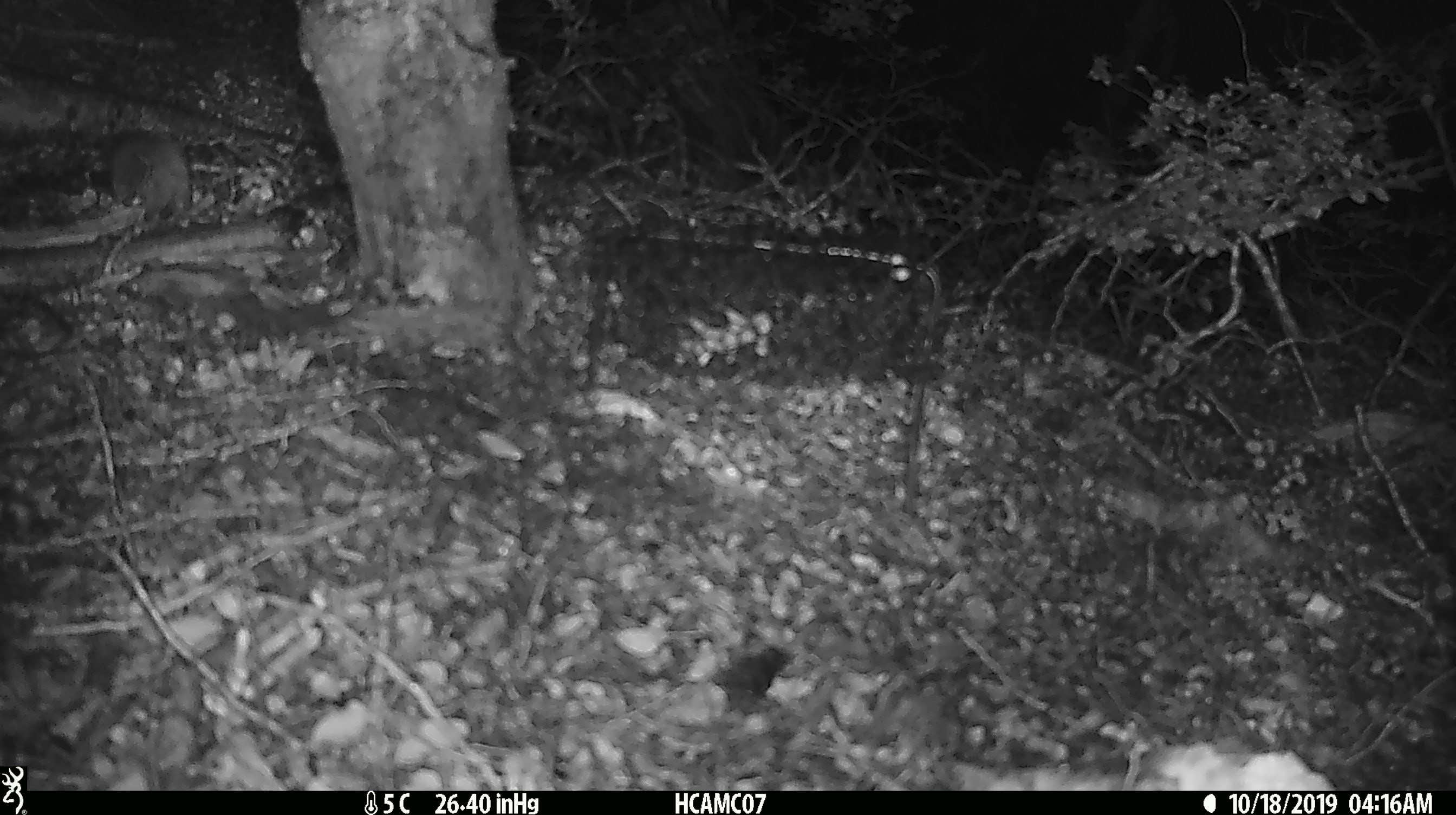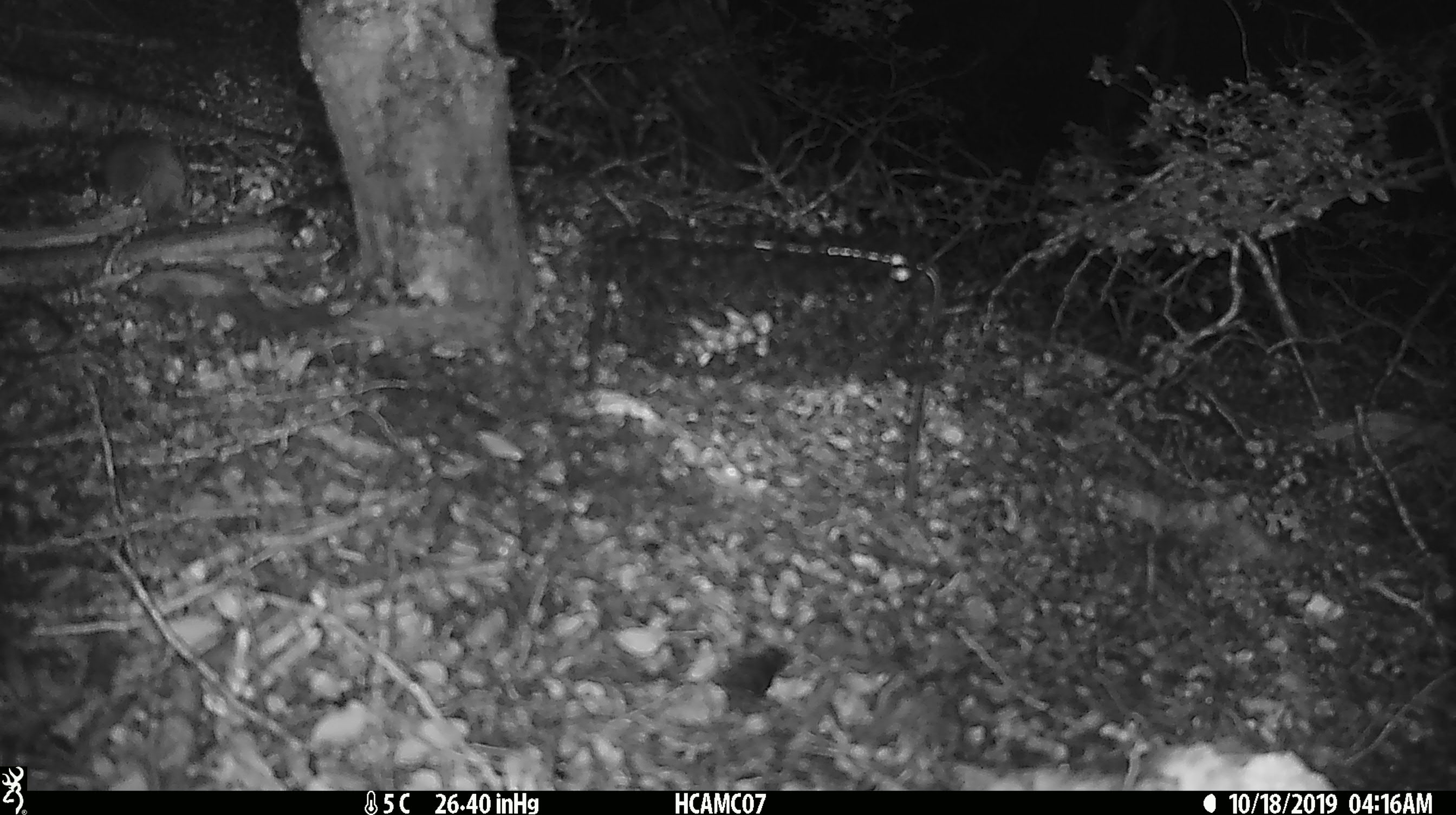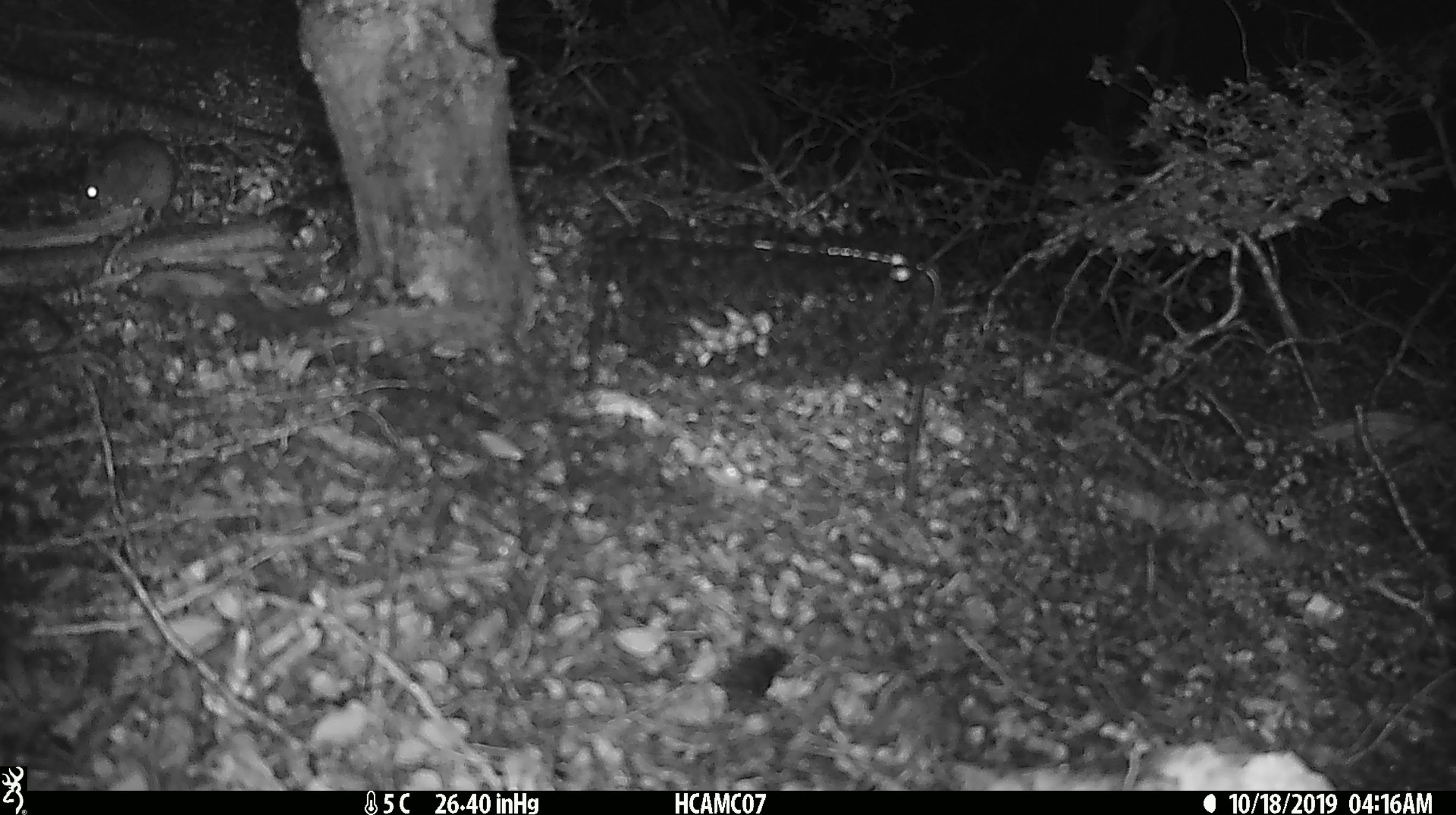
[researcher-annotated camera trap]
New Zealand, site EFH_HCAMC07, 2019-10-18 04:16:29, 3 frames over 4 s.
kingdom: Animalia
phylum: Chordata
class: Mammalia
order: Rodentia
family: Muridae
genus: Mus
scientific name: Mus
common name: mouse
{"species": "mouse (Mus)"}